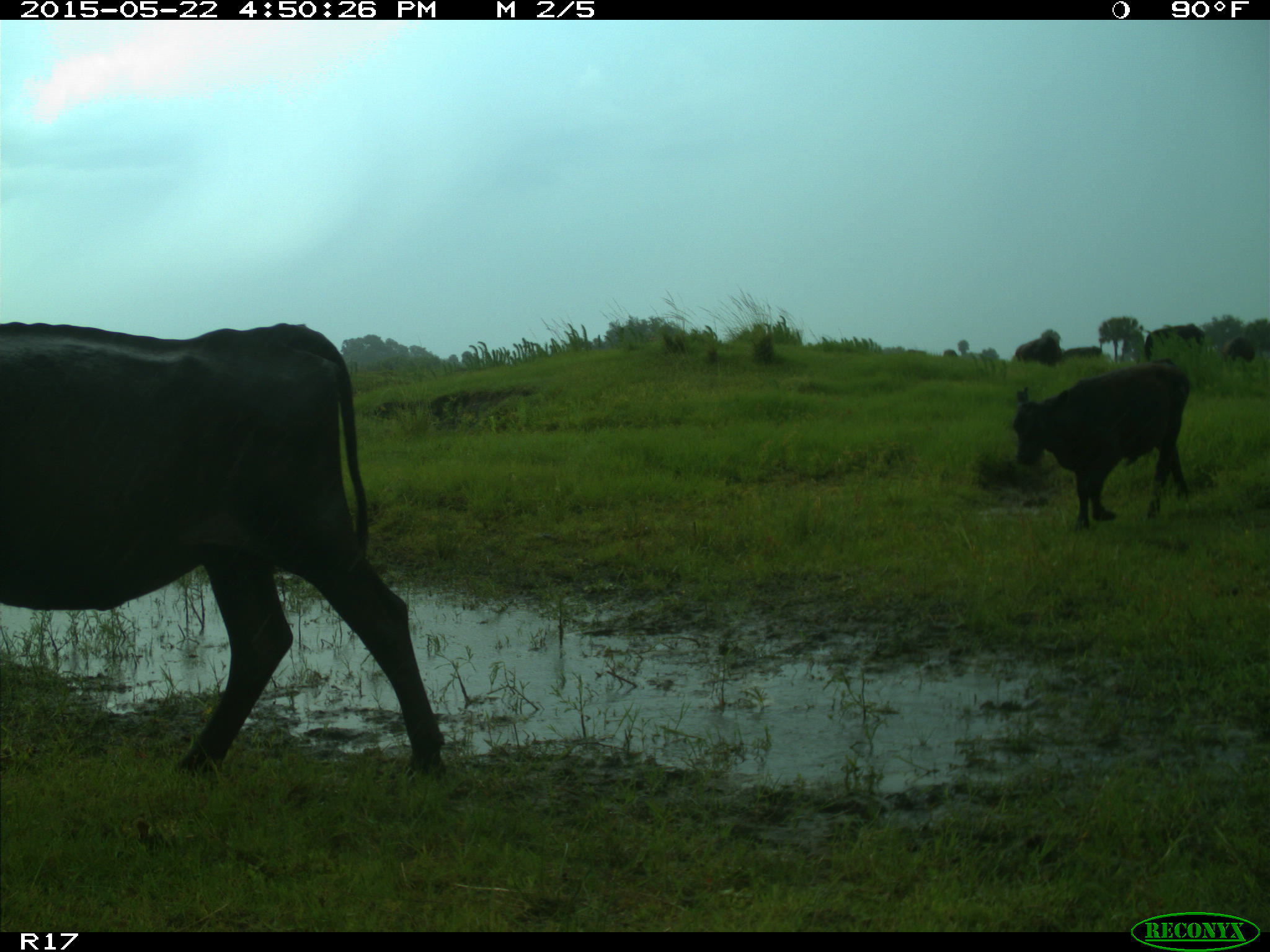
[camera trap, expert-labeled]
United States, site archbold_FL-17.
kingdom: Animalia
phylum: Chordata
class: Mammalia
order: Artiodactyla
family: Bovidae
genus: Bos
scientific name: Bos taurus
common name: domestic cow